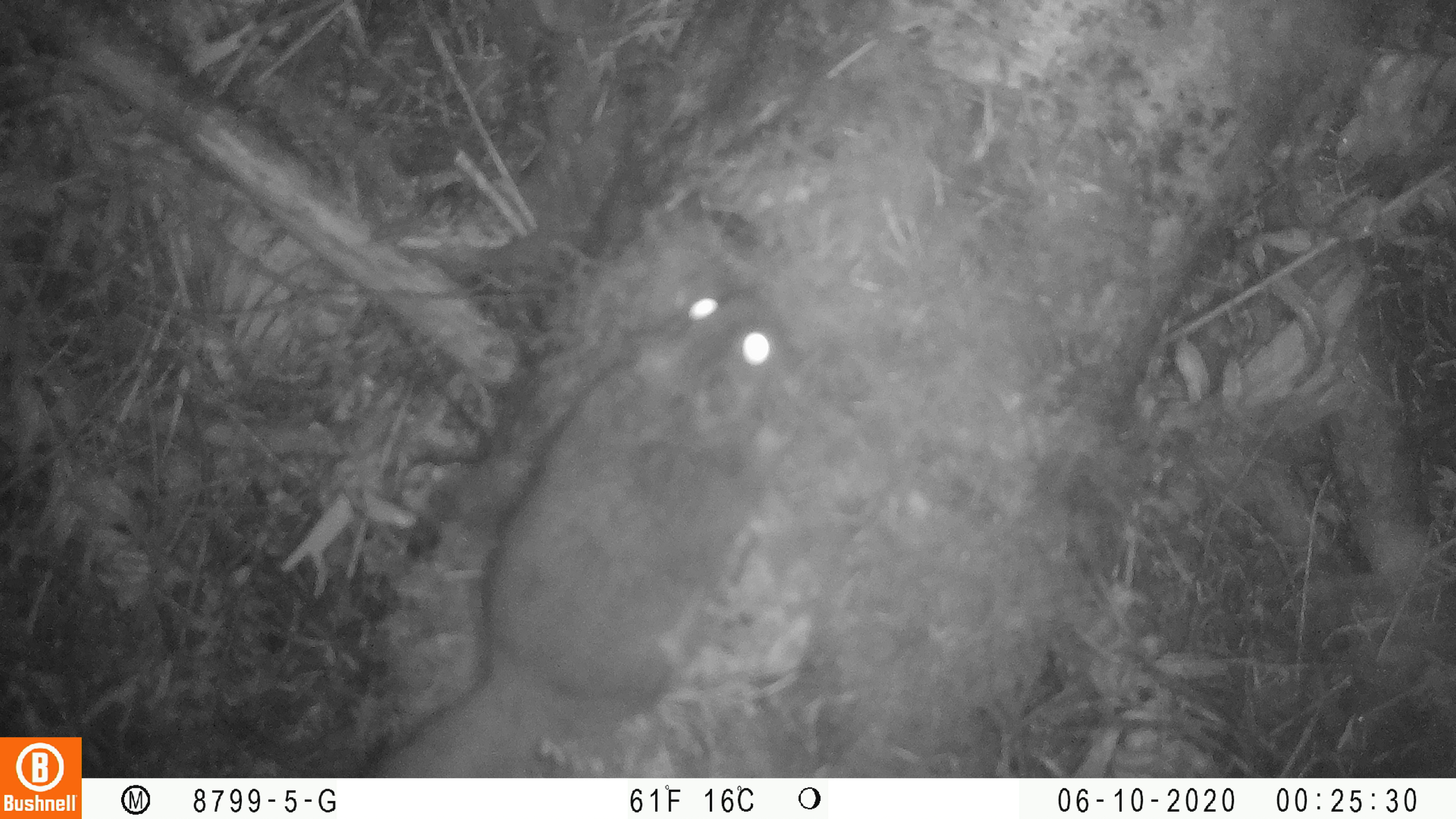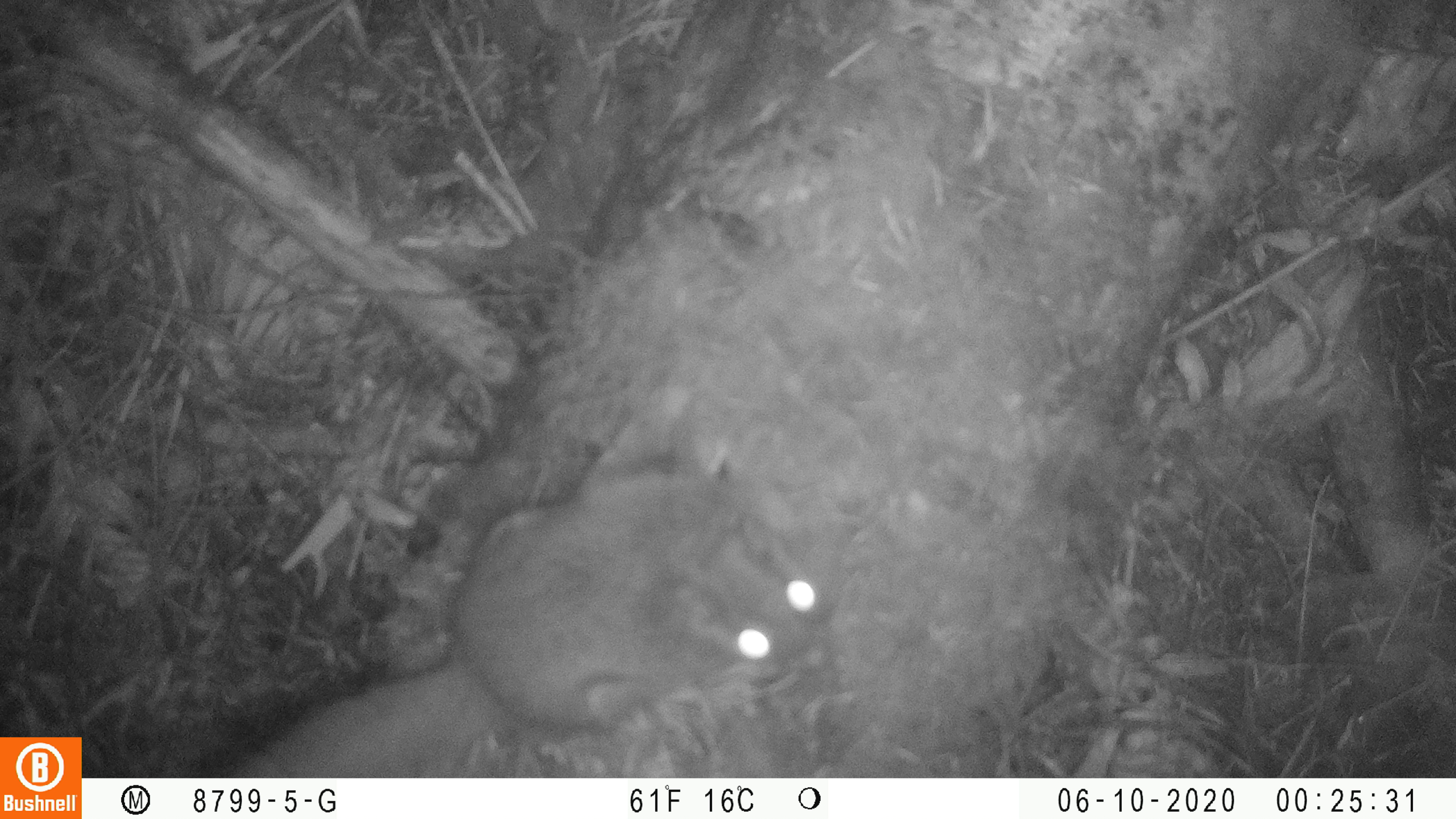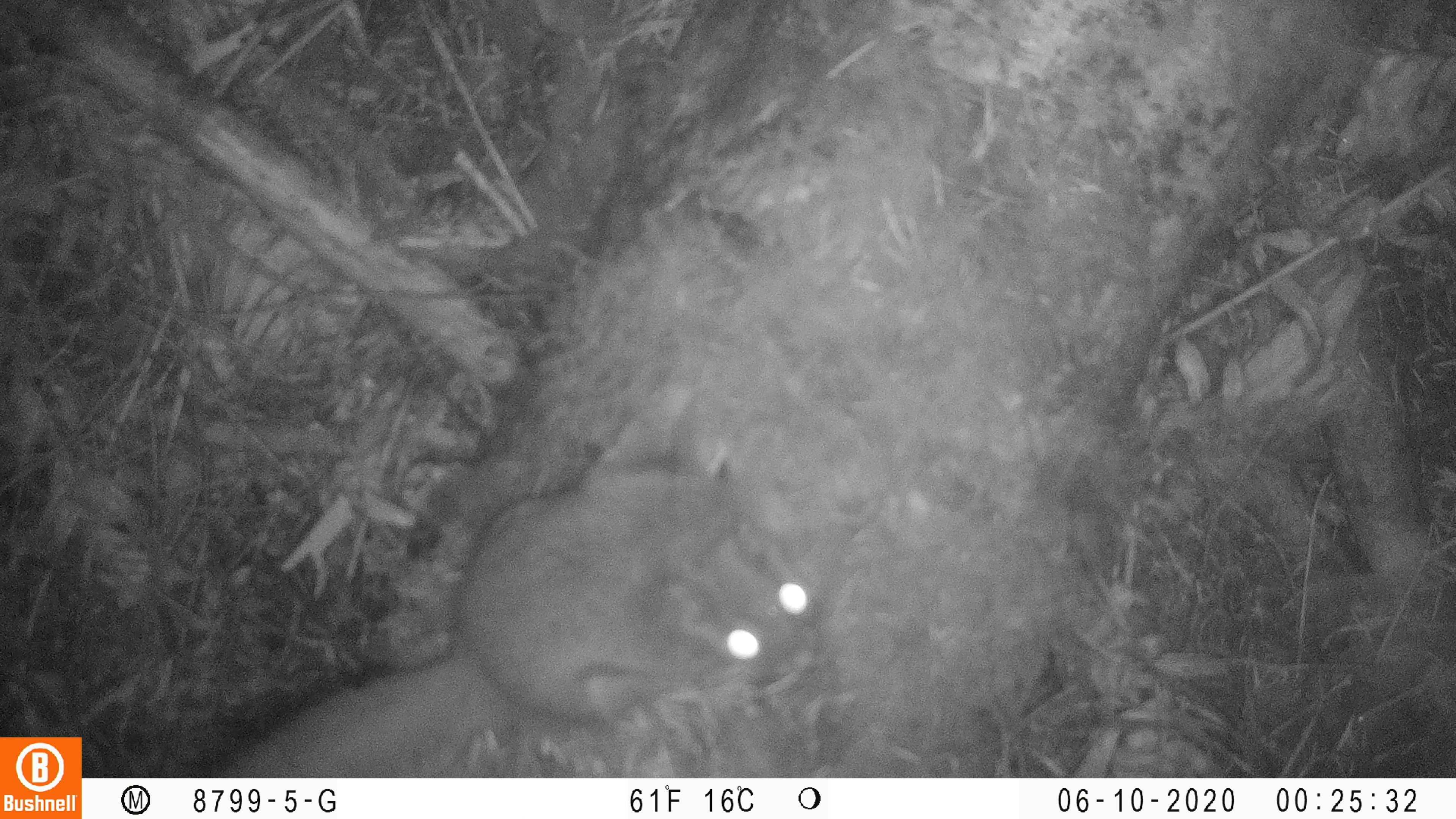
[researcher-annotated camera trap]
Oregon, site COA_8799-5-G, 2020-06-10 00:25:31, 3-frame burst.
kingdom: Animalia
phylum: Chordata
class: Mammalia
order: Rodentia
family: Sciuridae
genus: Tamiasciurus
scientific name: Tamiasciurus douglasii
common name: douglas squirrel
Douglas squirrel (Tamiasciurus douglasii).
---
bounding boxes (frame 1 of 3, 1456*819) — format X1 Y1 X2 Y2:
douglas squirrel: 391 287 782 775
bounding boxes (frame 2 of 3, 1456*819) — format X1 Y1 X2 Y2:
douglas squirrel: 247 406 837 773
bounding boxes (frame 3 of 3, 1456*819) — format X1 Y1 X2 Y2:
douglas squirrel: 234 459 809 773